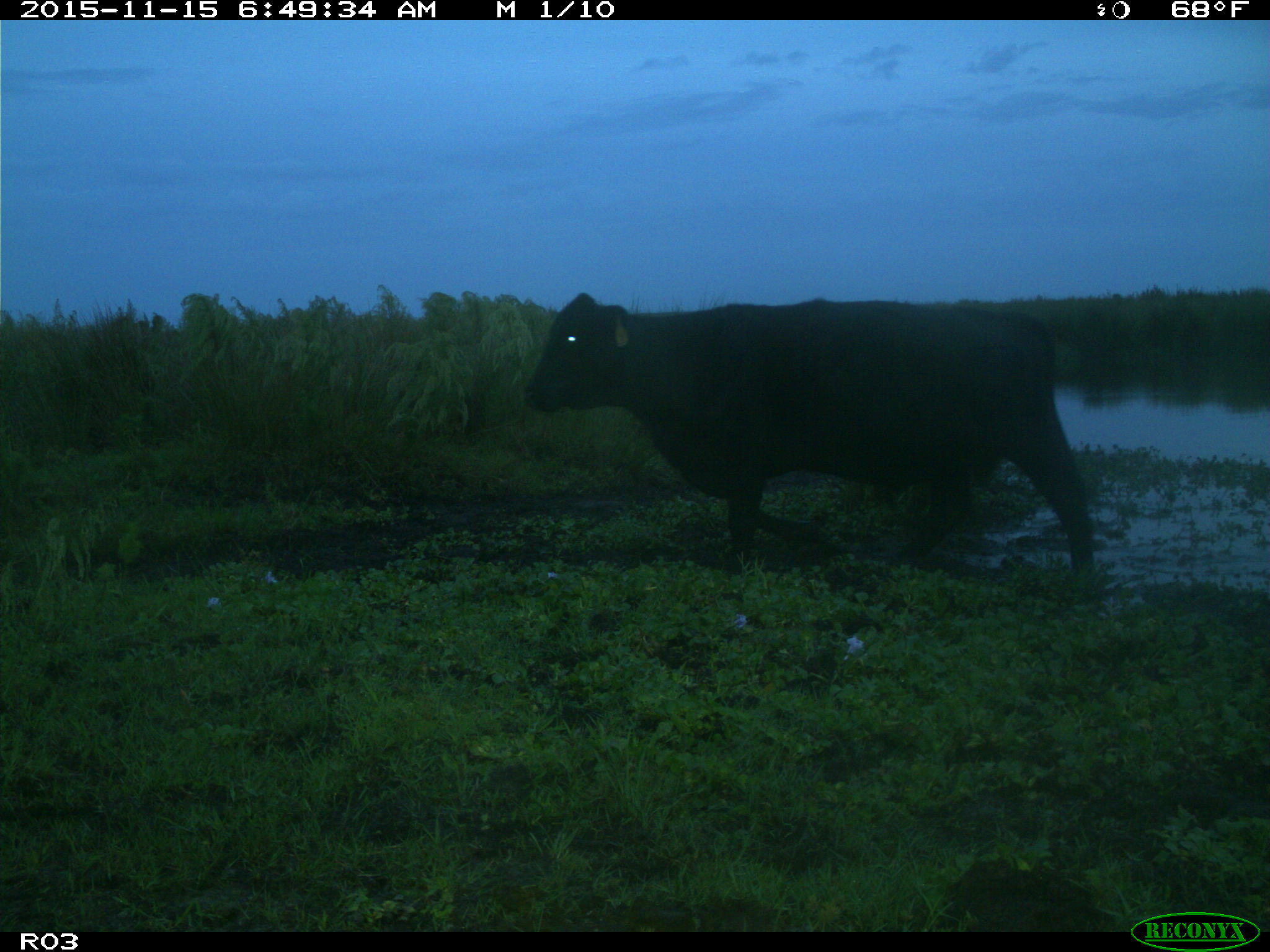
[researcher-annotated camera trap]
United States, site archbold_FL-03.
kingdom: Animalia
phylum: Chordata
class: Mammalia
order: Artiodactyla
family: Bovidae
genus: Bos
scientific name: Bos taurus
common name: domestic cow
Bos taurus (domestic cow).